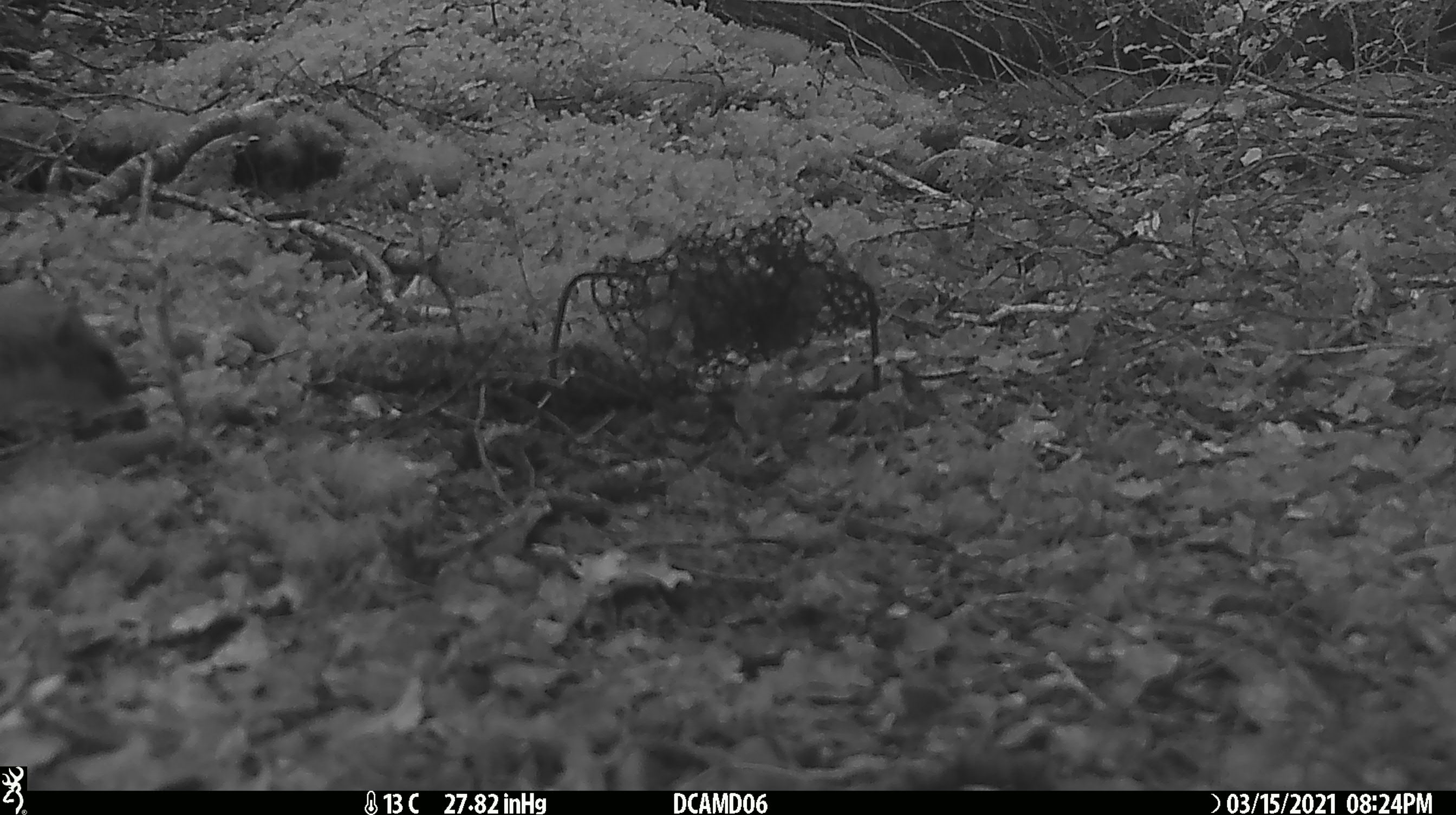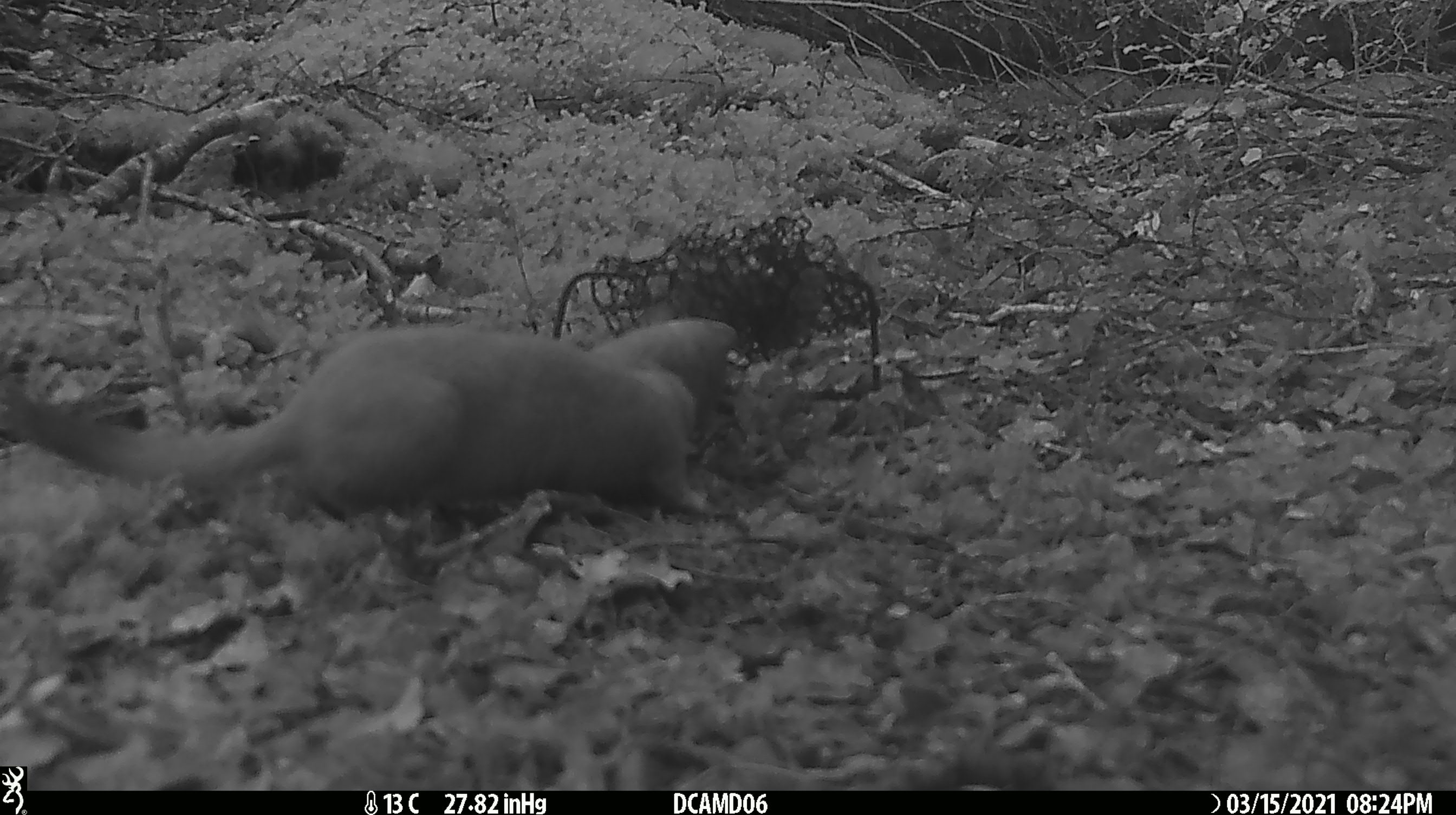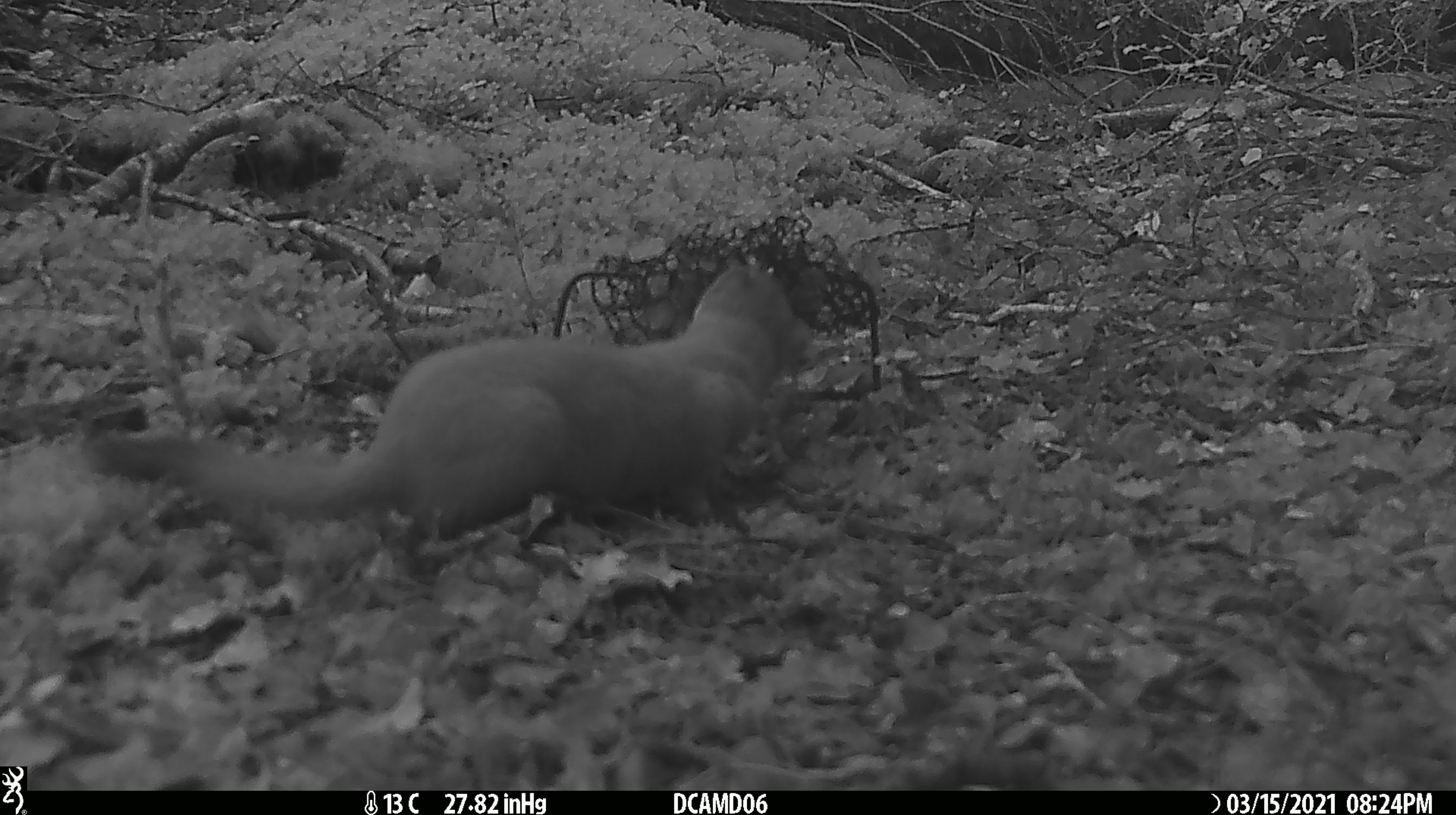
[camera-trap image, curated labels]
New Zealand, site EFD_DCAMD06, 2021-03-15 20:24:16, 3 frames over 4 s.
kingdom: Animalia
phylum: Chordata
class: Mammalia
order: Carnivora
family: Mustelidae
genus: Mustela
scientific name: Mustela erminea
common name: stoat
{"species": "stoat (Mustela erminea)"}